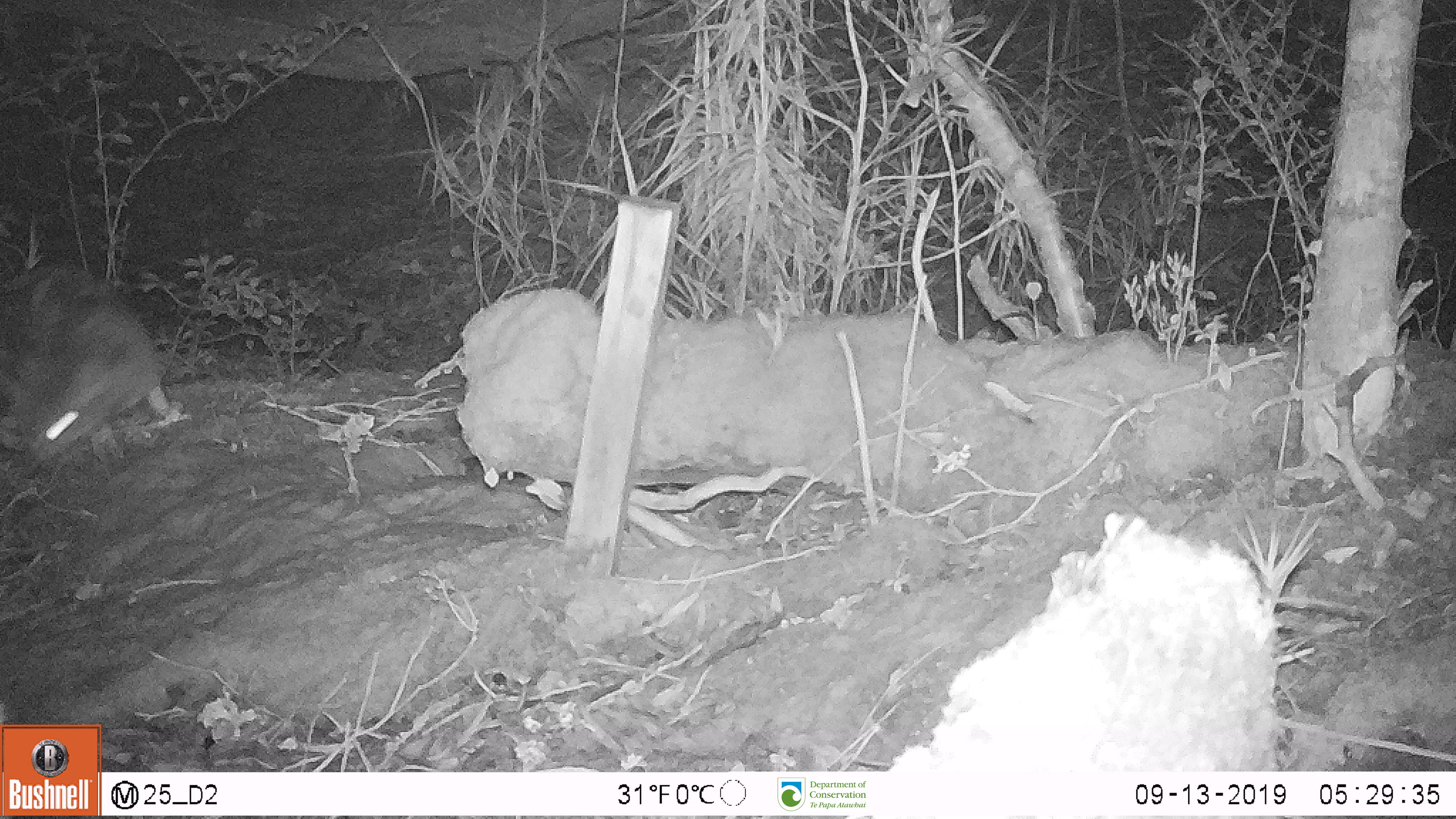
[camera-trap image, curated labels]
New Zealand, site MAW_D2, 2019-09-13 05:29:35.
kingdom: Animalia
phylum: Chordata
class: Mammalia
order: Carnivora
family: Felidae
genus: Felis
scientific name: Felis catus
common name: domestic cat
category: cat